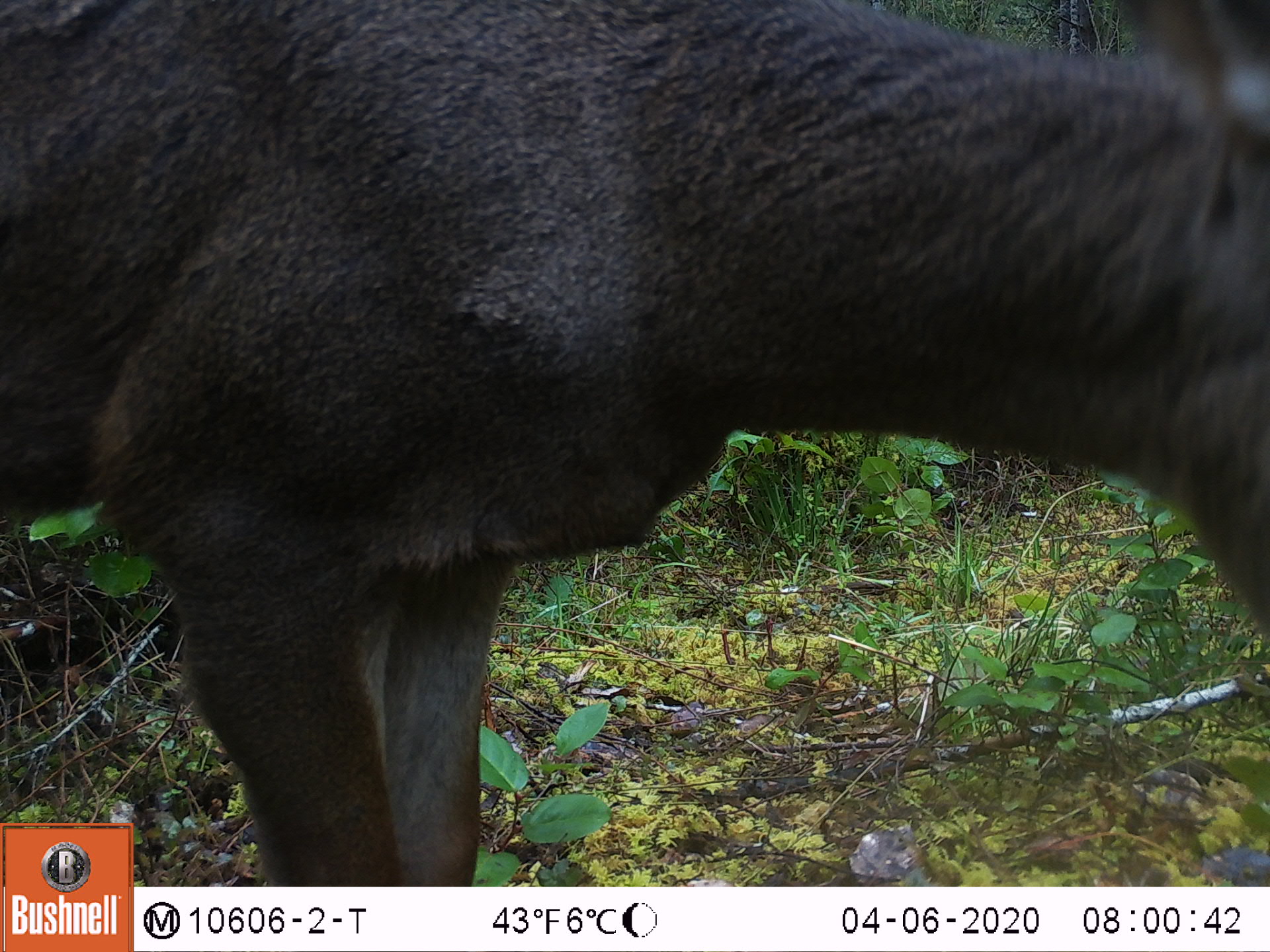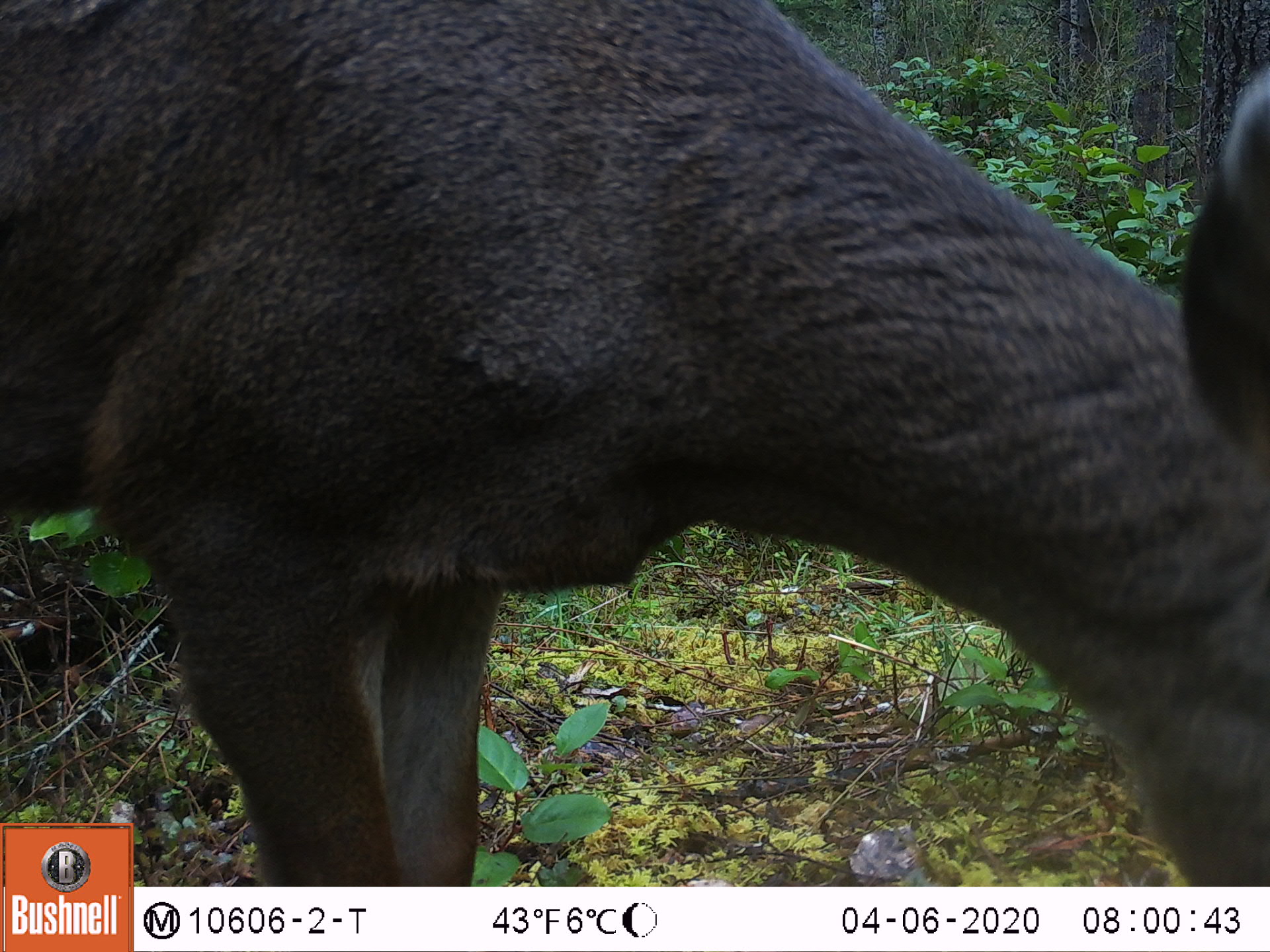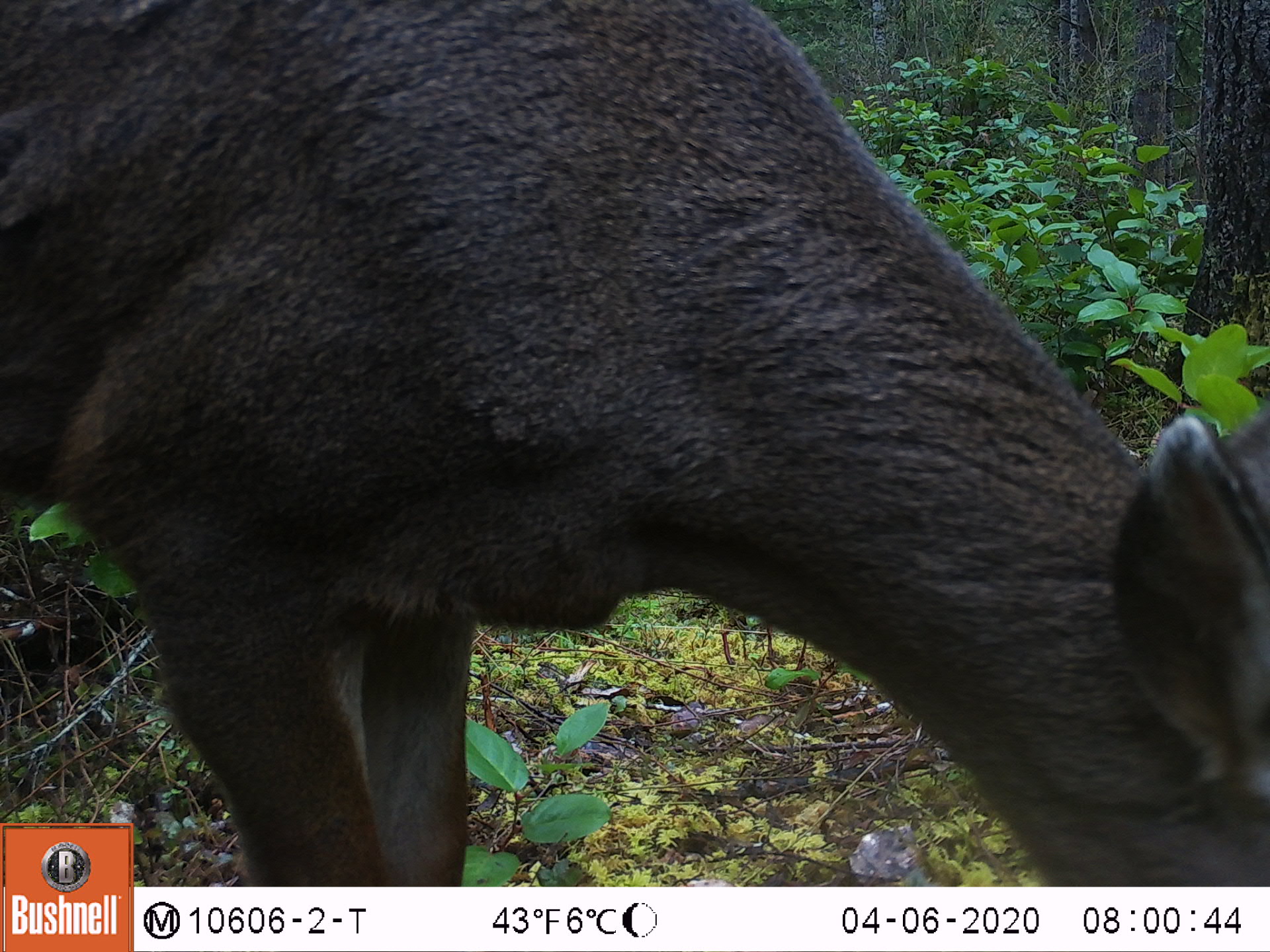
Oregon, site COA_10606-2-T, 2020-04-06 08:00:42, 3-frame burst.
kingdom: Animalia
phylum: Chordata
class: Mammalia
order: Artiodactyla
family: Cervidae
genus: Odocoileus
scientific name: Odocoileus hemionus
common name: black-tailed deer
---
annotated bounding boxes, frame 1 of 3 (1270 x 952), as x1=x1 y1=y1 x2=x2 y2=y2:
black-tailed deer: x1=5 y1=0 x2=1259 y2=812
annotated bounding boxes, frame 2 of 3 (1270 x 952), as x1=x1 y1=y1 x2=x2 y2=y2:
black-tailed deer: x1=3 y1=1 x2=1259 y2=812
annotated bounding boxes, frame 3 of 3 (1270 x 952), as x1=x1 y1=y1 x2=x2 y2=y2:
black-tailed deer: x1=7 y1=3 x2=1259 y2=812